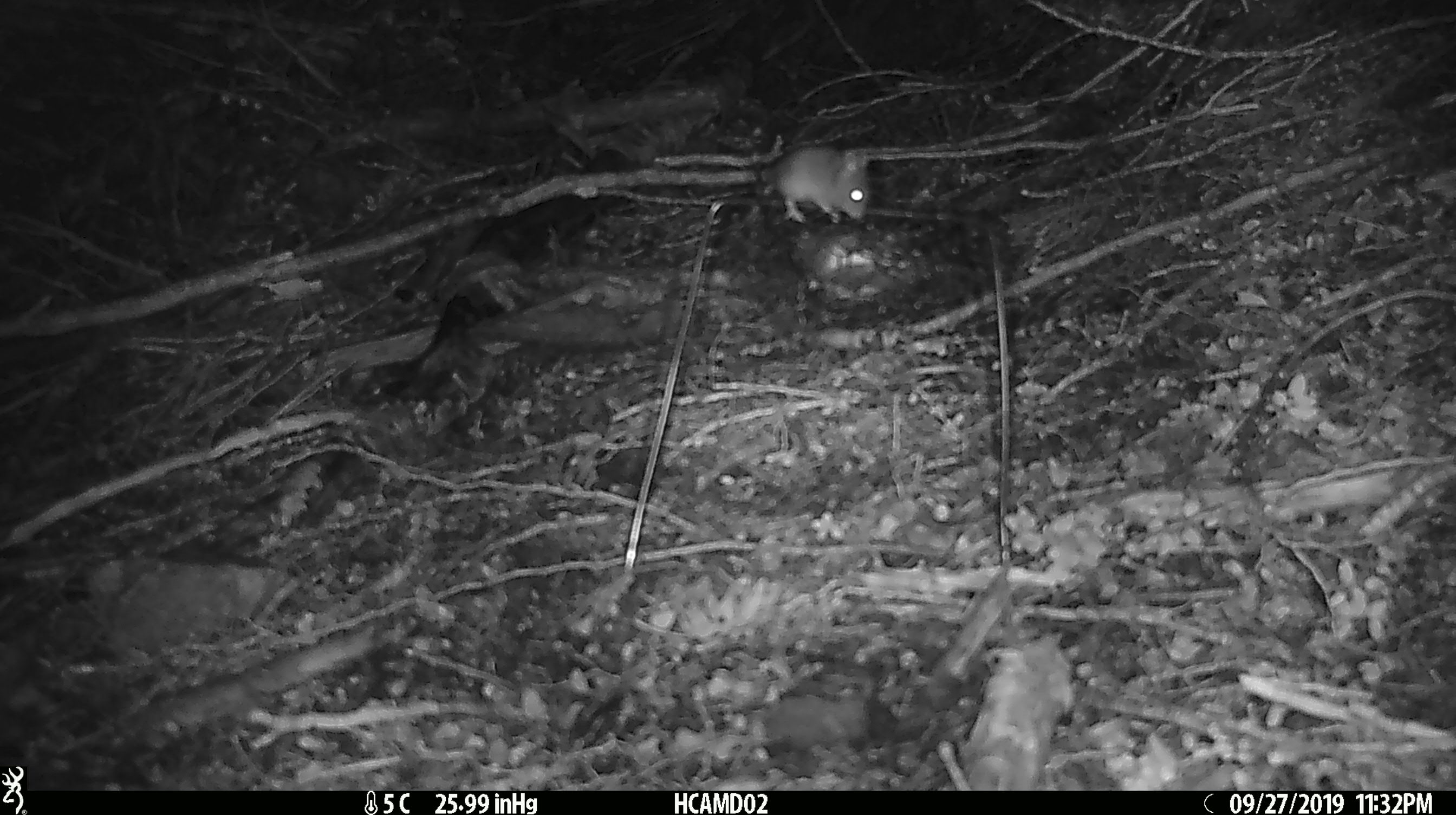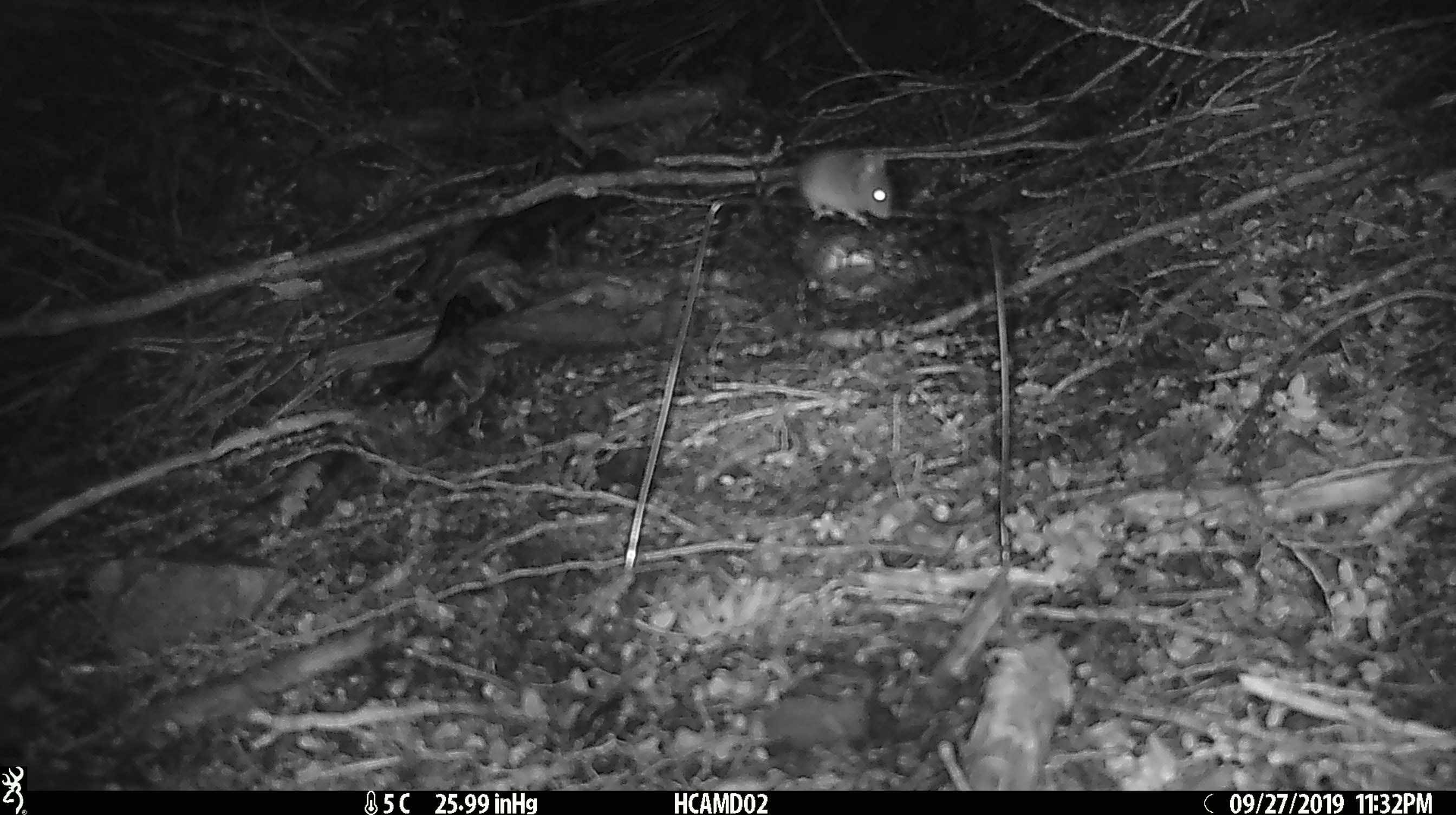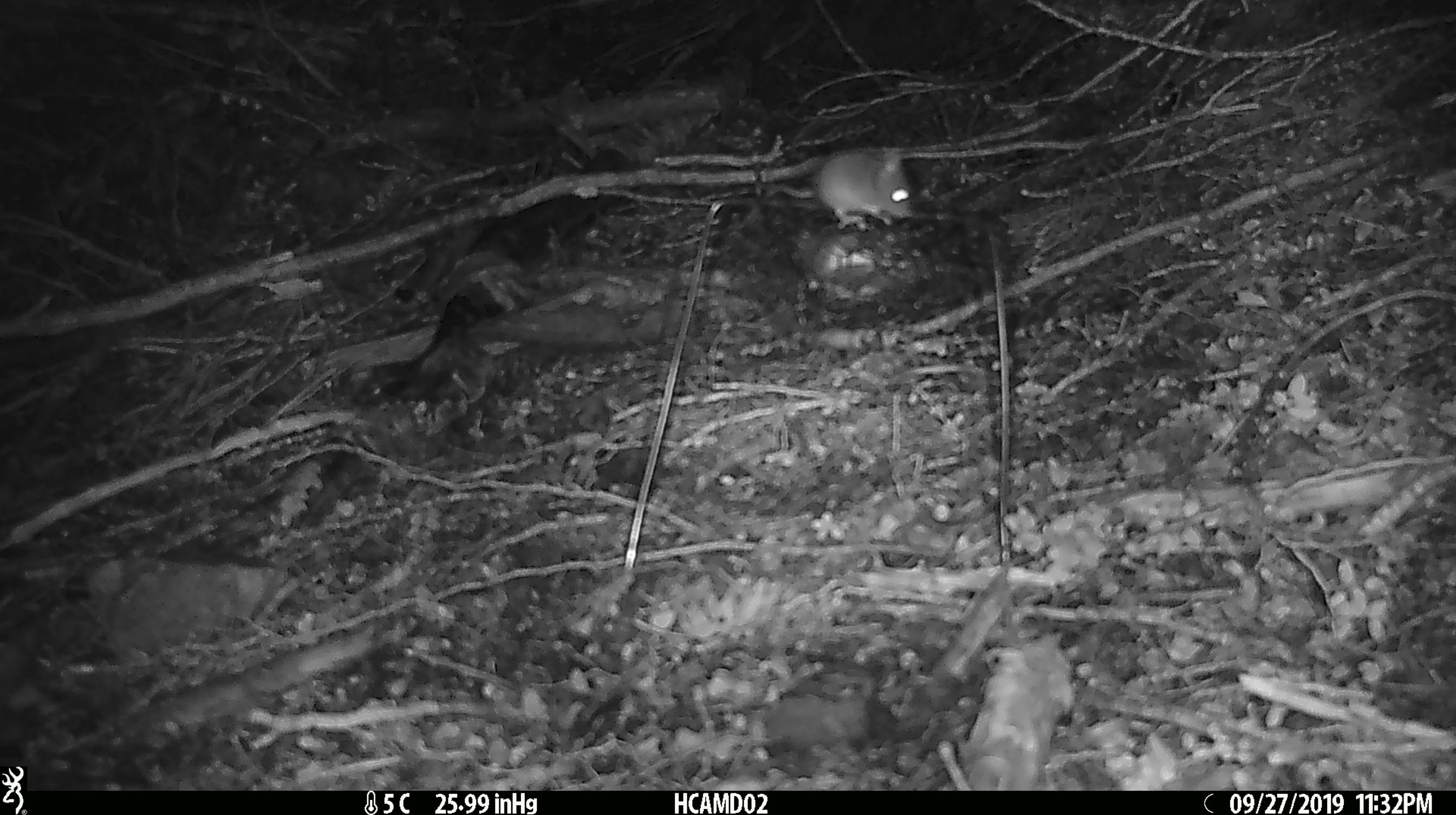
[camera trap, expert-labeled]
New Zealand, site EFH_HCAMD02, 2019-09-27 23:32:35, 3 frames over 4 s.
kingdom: Animalia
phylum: Chordata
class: Mammalia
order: Rodentia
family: Muridae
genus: Mus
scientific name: Mus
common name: mouse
Mouse (Mus).